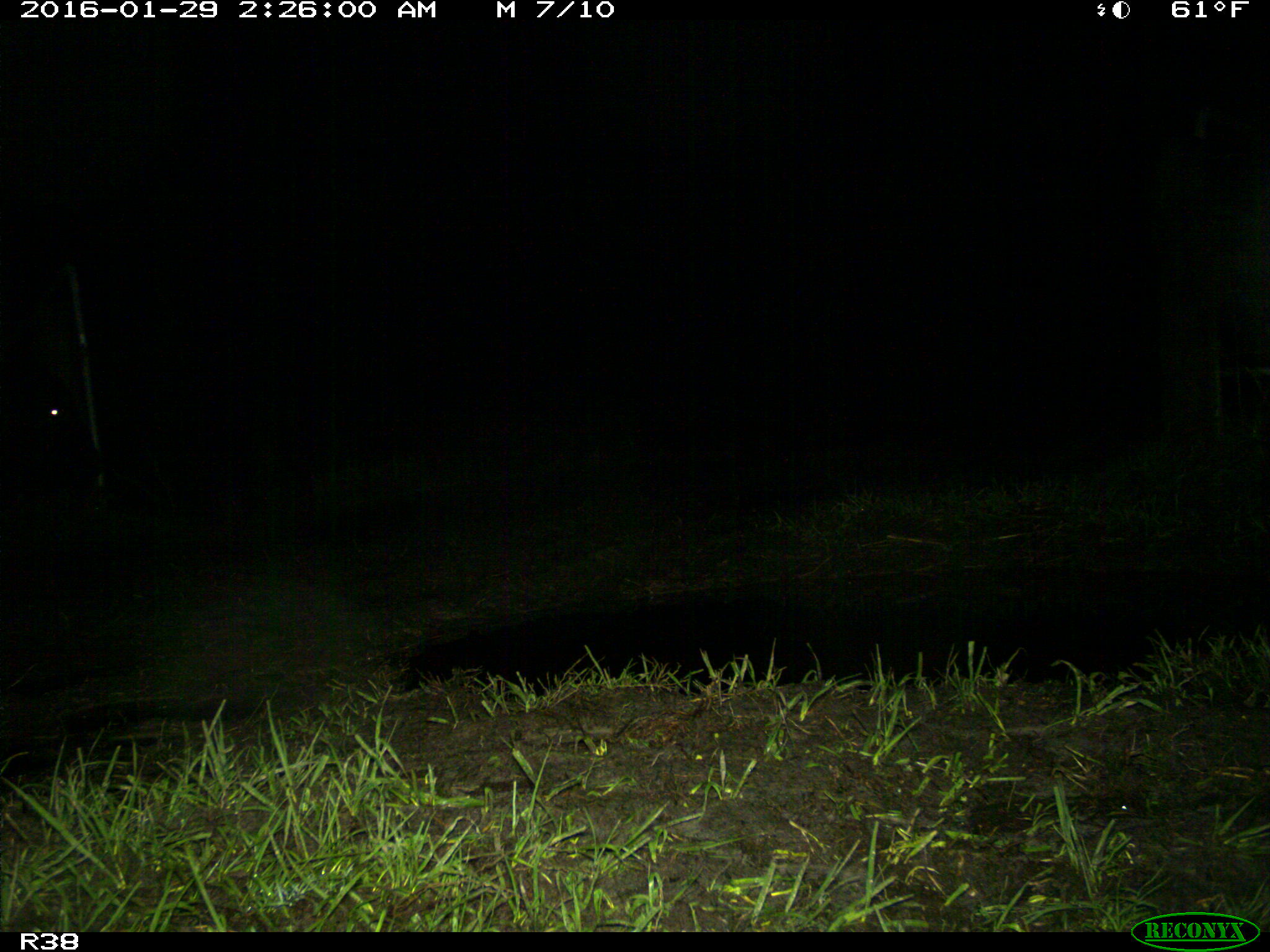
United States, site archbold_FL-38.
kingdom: Animalia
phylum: Chordata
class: Mammalia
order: Artiodactyla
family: Bovidae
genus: Bos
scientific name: Bos taurus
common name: domestic cow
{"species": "Bos taurus (domestic cow)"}